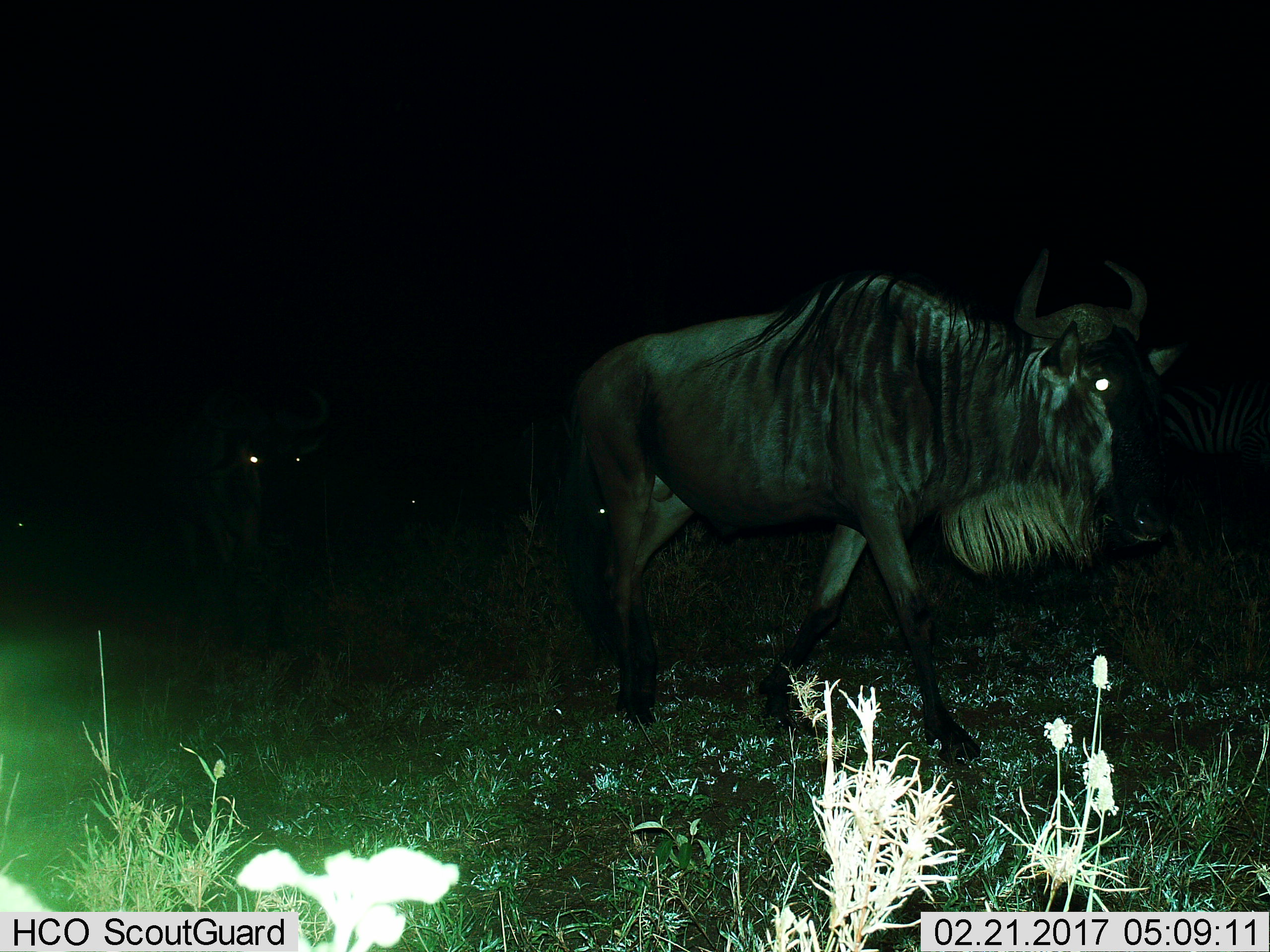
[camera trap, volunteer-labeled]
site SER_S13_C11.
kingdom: Animalia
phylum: Chordata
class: Mammalia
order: Artiodactyla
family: Bovidae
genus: Connochaetes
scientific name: Connochaetes taurinus taurinus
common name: blue wildebeest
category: wildebeestblue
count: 2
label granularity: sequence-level